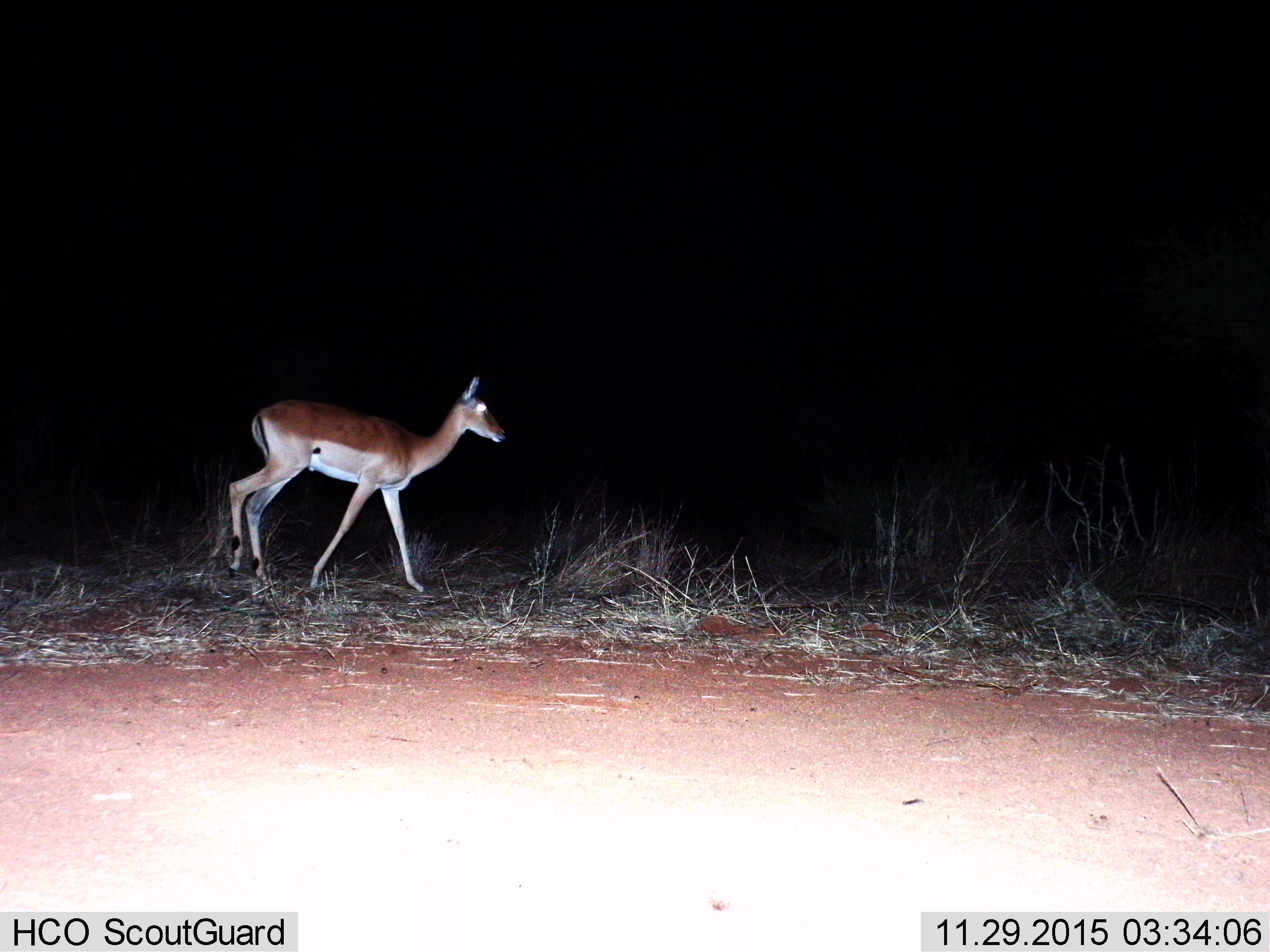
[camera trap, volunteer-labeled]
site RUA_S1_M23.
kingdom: Animalia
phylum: Chordata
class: Mammalia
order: Artiodactyla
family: Bovidae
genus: Aepyceros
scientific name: Aepyceros melampus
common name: impala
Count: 1.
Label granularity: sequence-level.